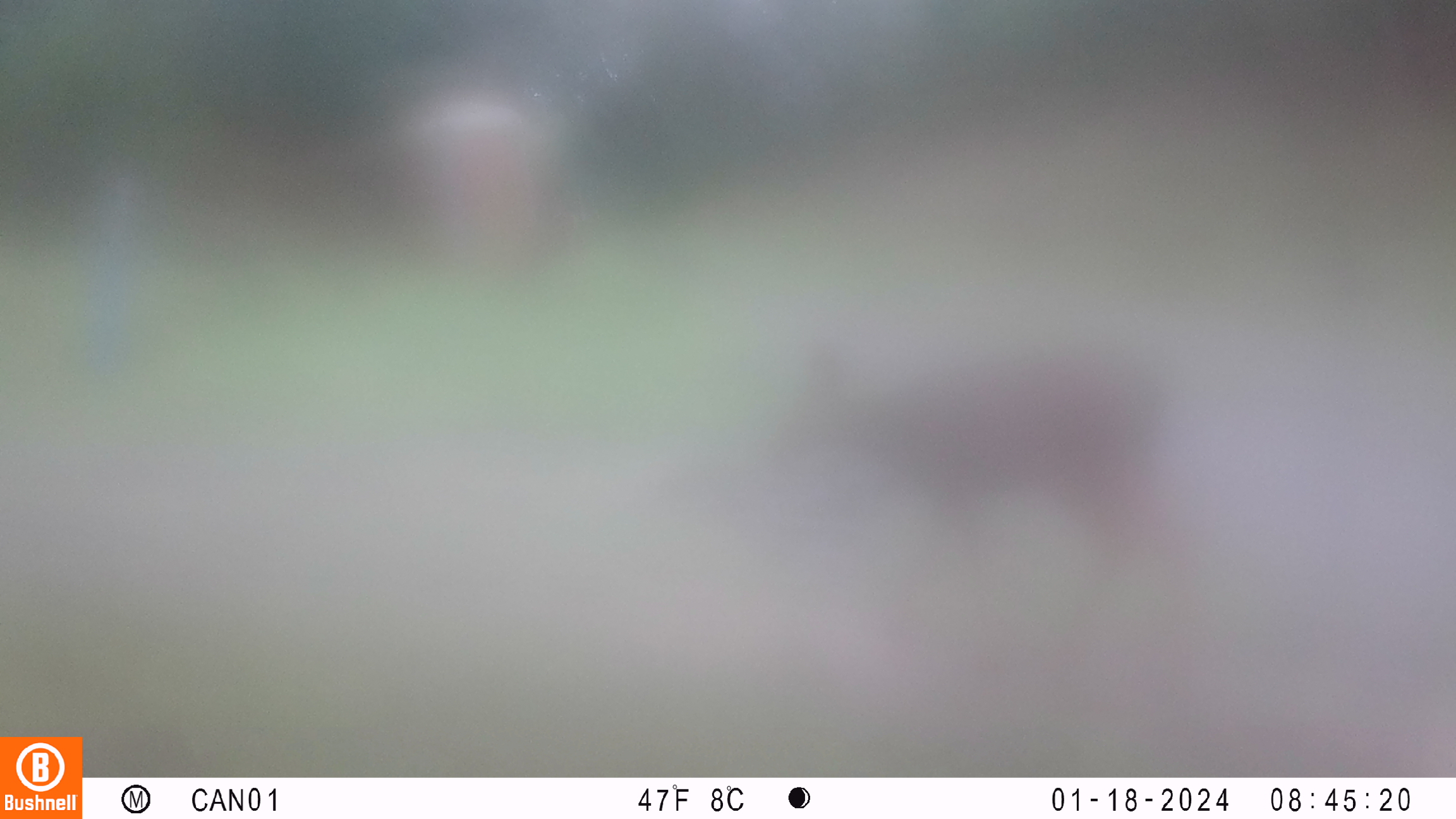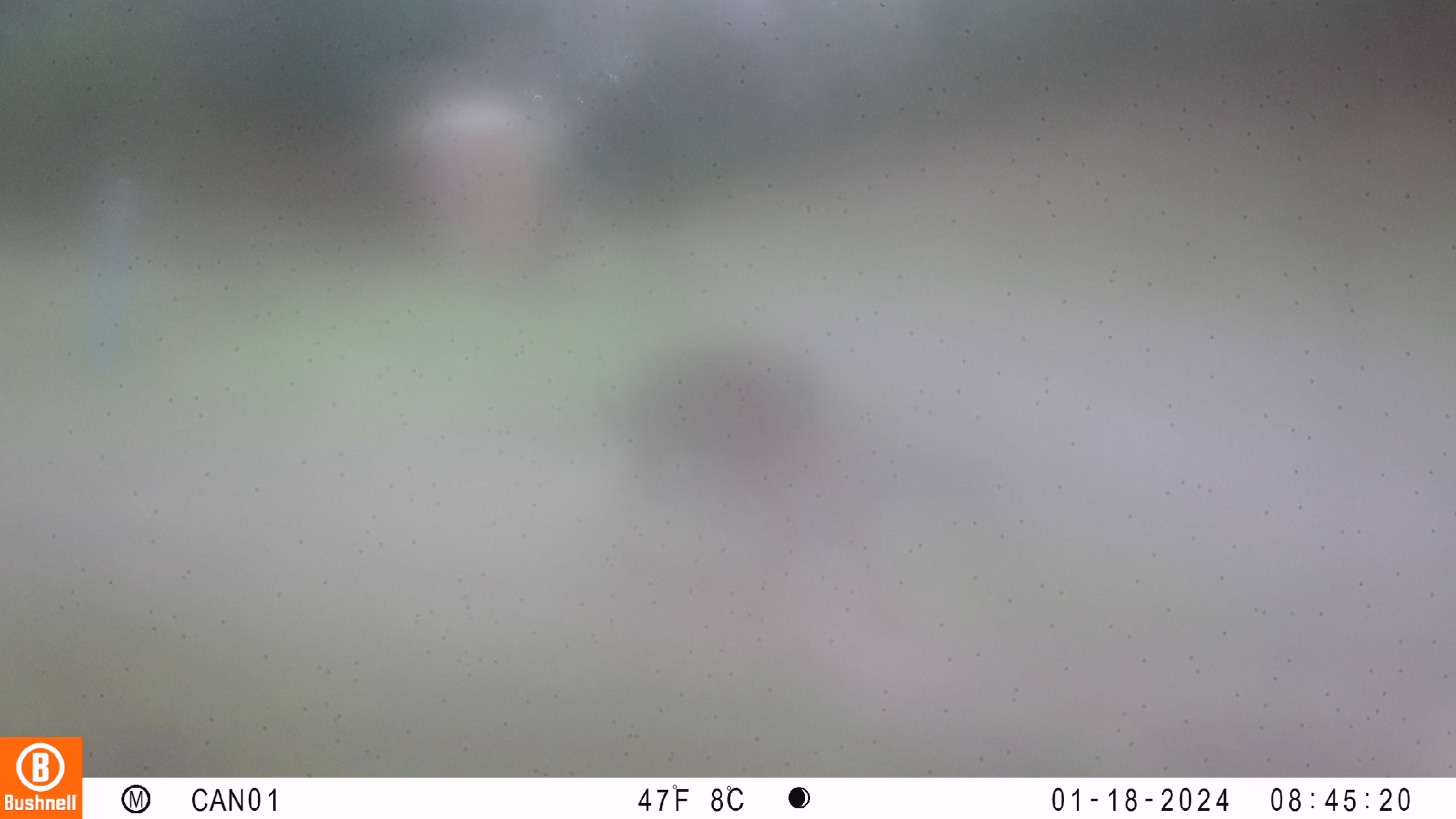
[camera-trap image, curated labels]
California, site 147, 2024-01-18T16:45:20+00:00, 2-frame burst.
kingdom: Animalia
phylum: Chordata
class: Mammalia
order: Artiodactyla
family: Cervidae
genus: Odocoileus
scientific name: Odocoileus hemionus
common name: mule deer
Mule deer (Odocoileus hemionus).